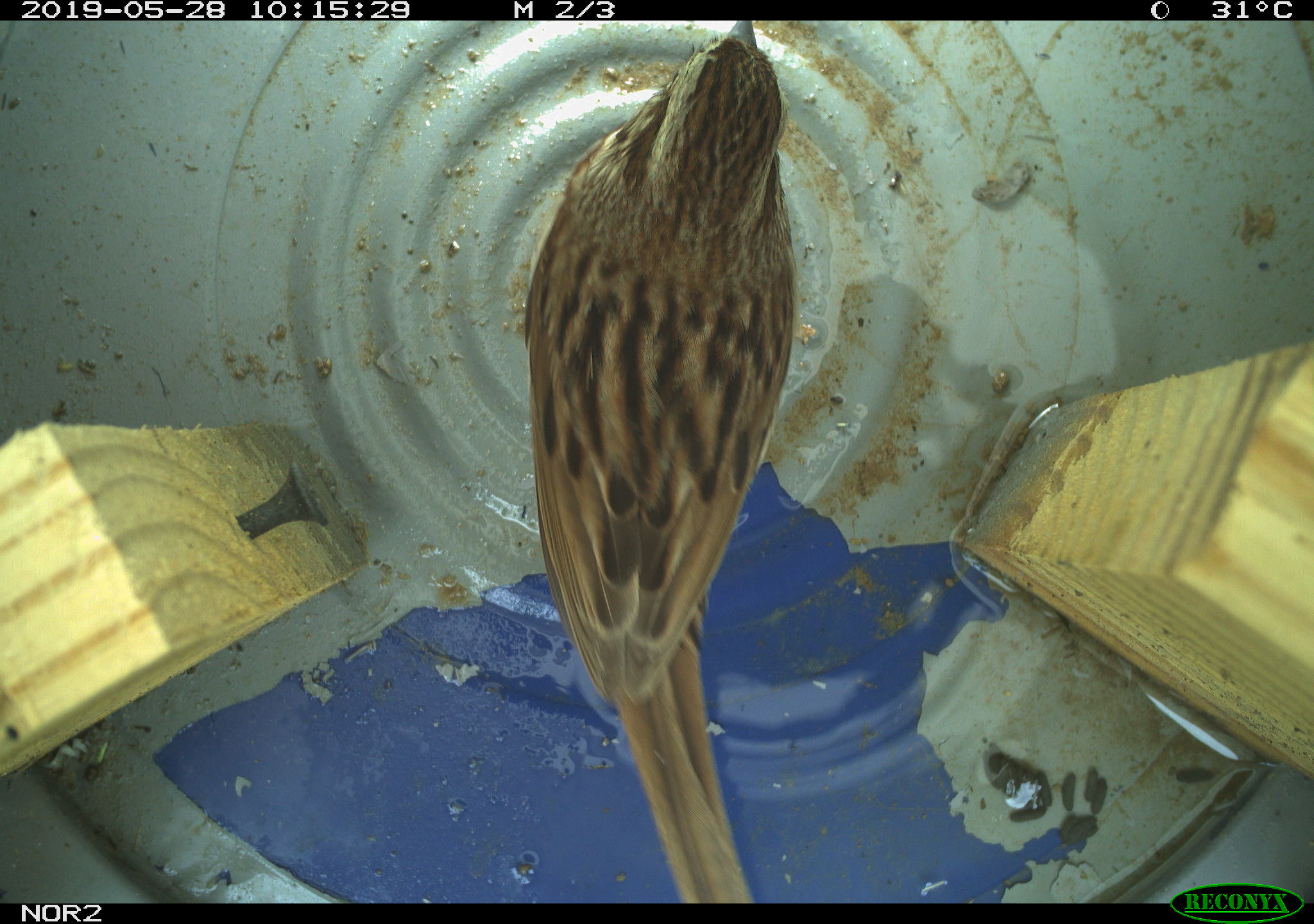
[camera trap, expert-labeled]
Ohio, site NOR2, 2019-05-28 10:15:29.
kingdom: Animalia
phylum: Chordata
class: Aves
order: Passeriformes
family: Passerellidae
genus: Melospiza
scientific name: Melospiza melodia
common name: song sparrow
Song sparrow (Melospiza melodia).